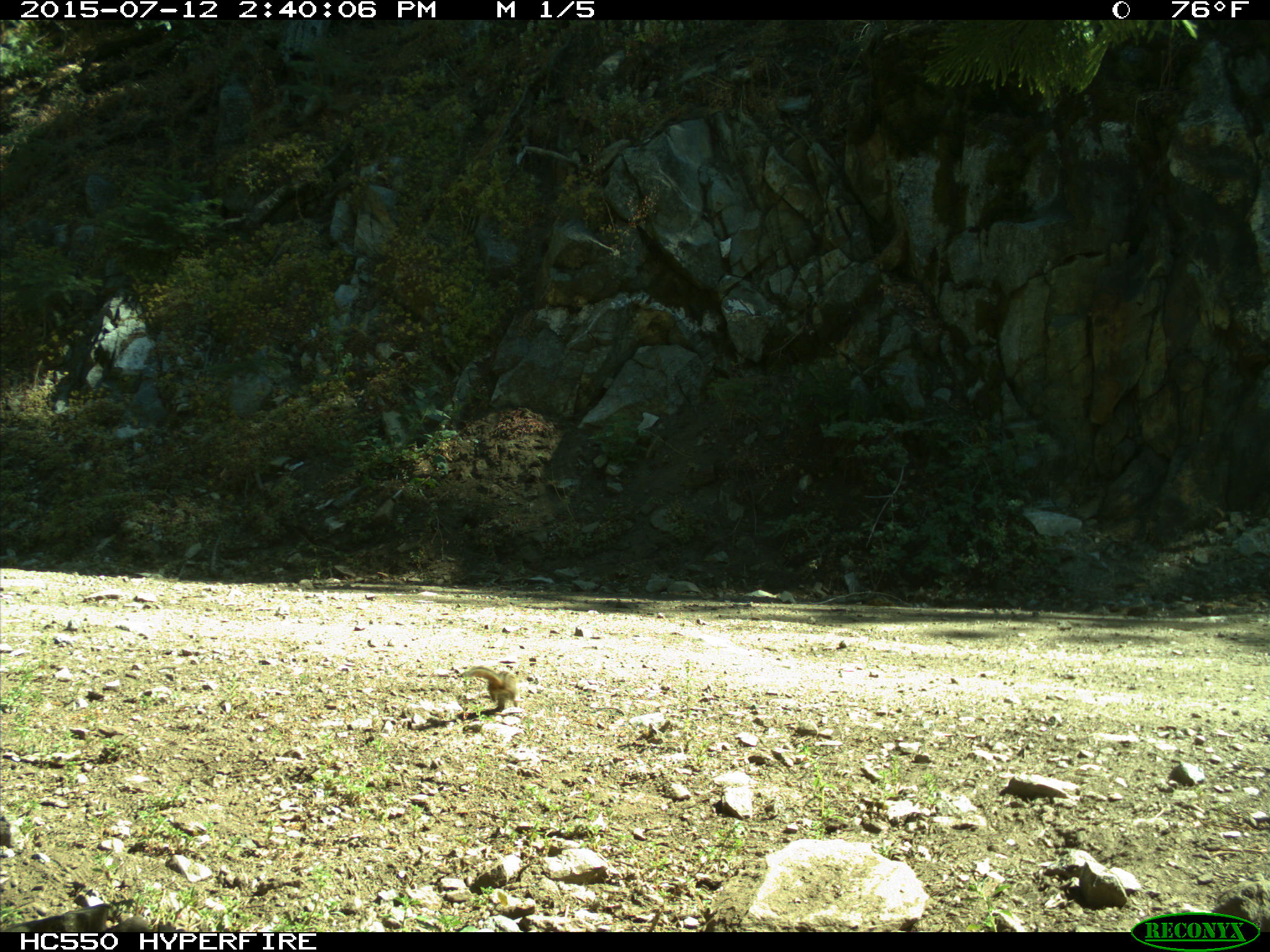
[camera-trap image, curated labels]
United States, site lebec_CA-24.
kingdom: Animalia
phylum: Chordata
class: Mammalia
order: Rodentia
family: Sciuridae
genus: Tamias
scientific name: Tamias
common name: chipmunk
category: unidentified chipmunk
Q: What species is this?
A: Unidentified chipmunk (chipmunk) (Tamias).